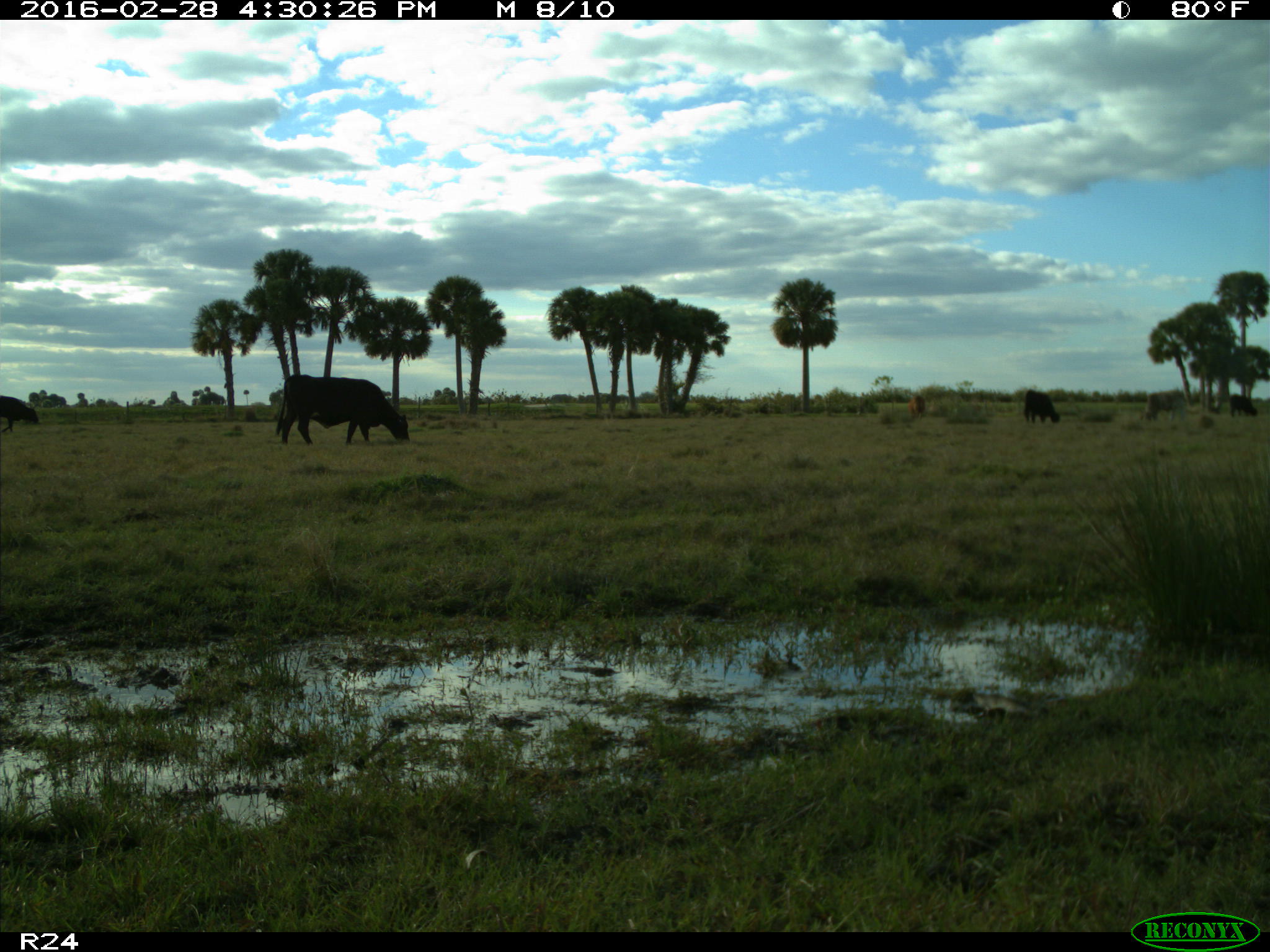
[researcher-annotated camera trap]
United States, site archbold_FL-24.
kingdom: Animalia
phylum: Chordata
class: Mammalia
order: Artiodactyla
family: Bovidae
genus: Bos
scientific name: Bos taurus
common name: domestic cow